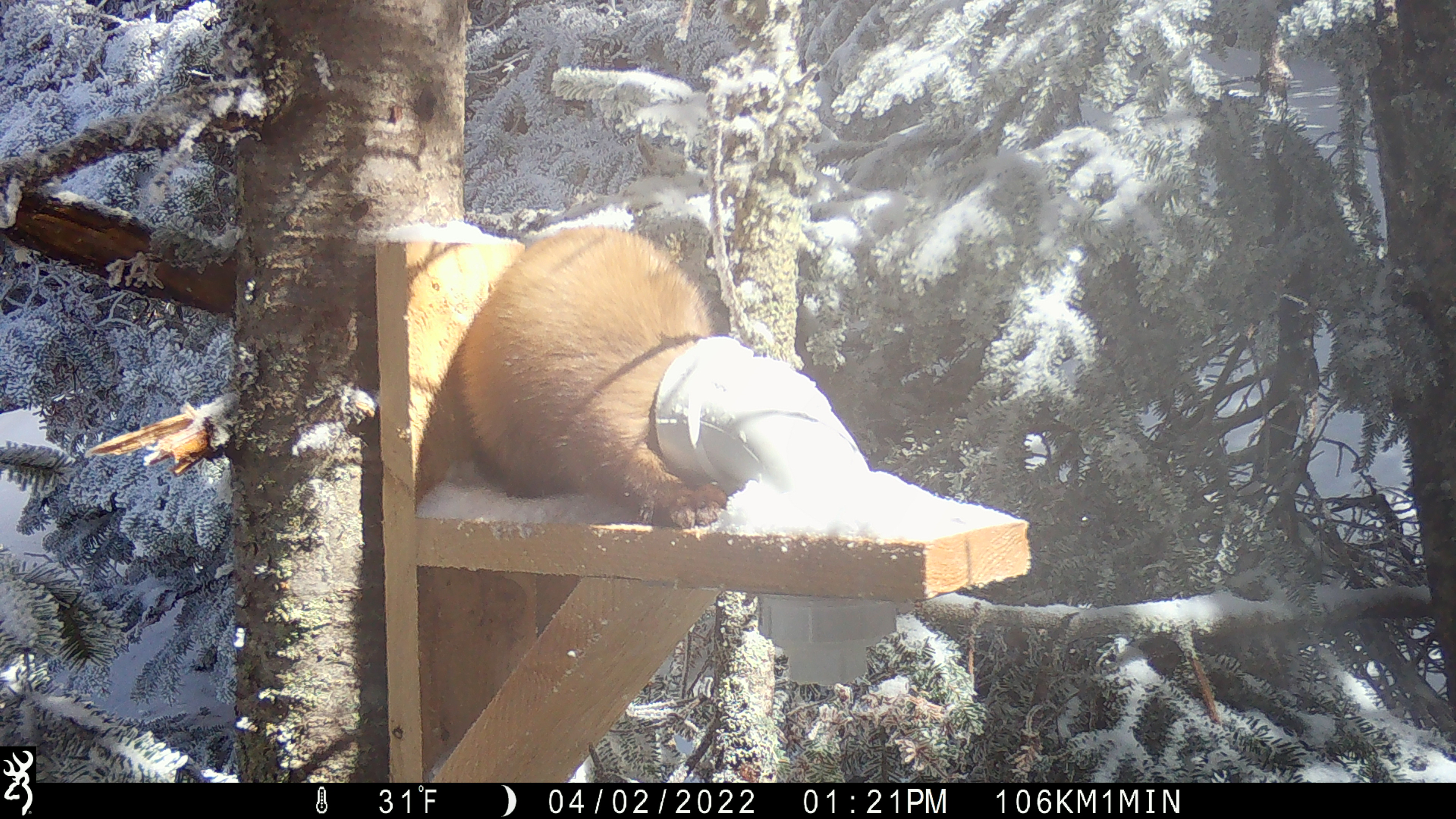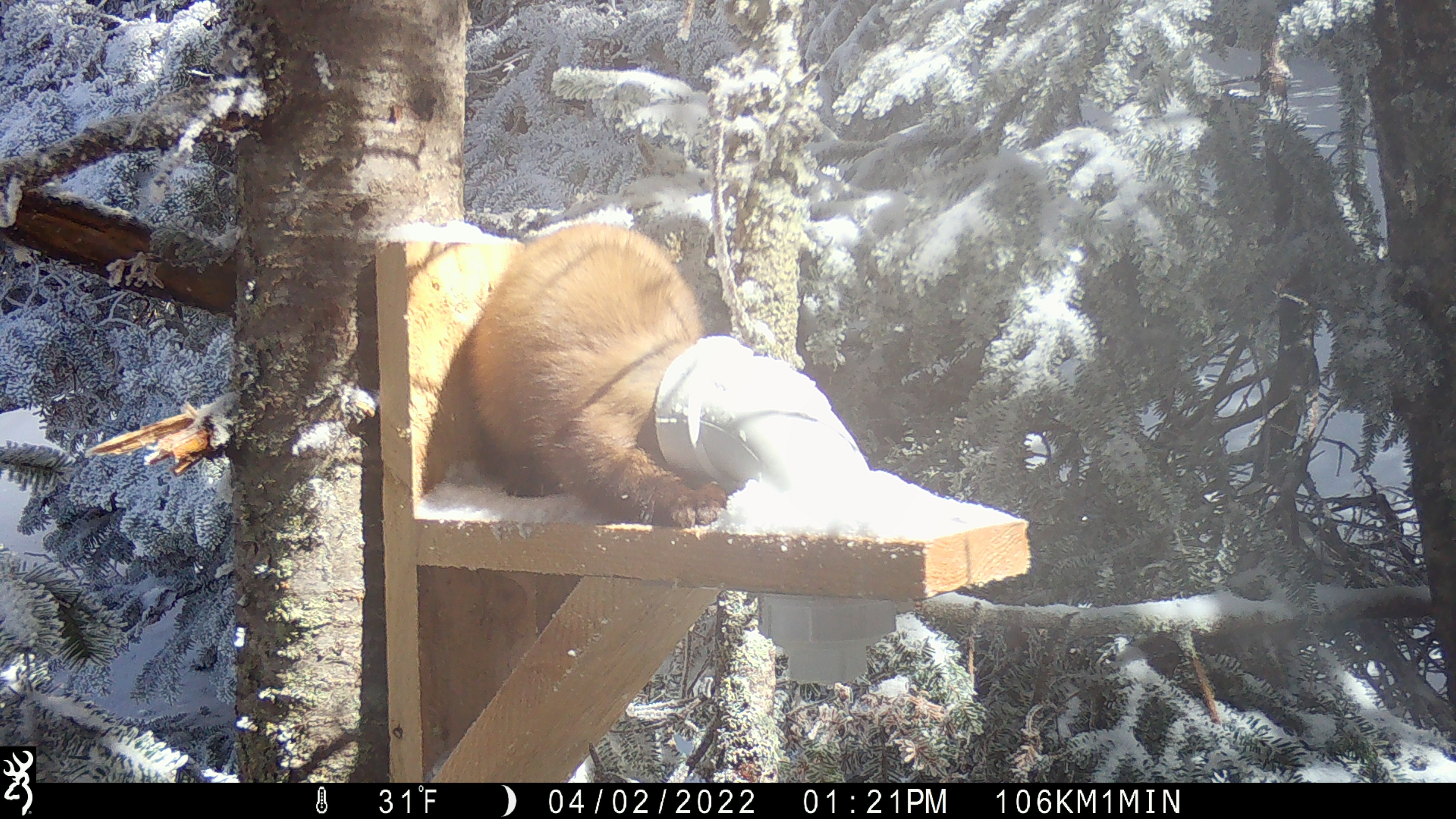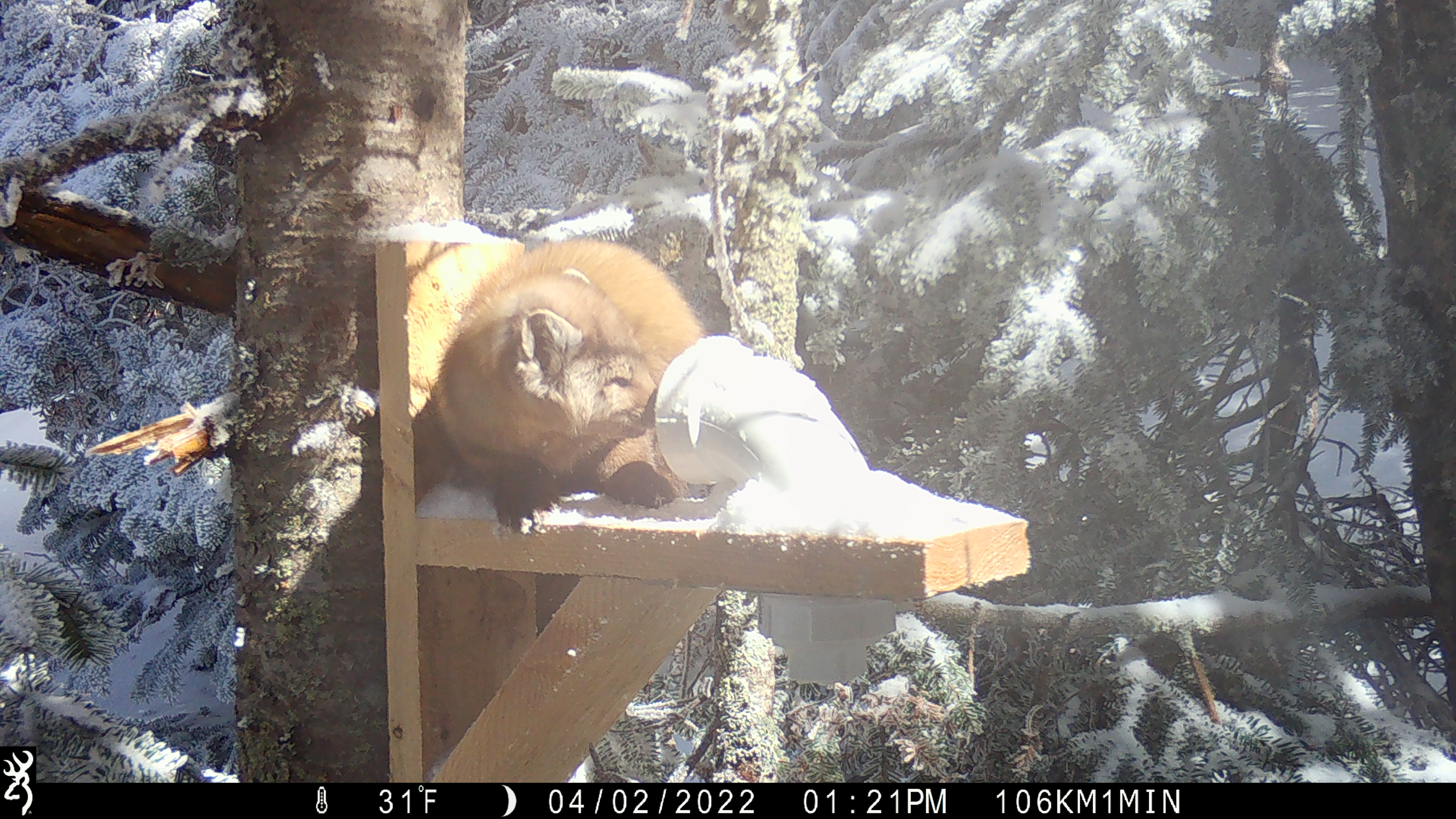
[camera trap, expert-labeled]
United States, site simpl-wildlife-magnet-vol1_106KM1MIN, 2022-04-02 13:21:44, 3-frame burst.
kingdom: Animalia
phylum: Chordata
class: Mammalia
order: Carnivora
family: Mustelidae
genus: Martes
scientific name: Martes americana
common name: american marten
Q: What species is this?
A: American marten (Martes americana).